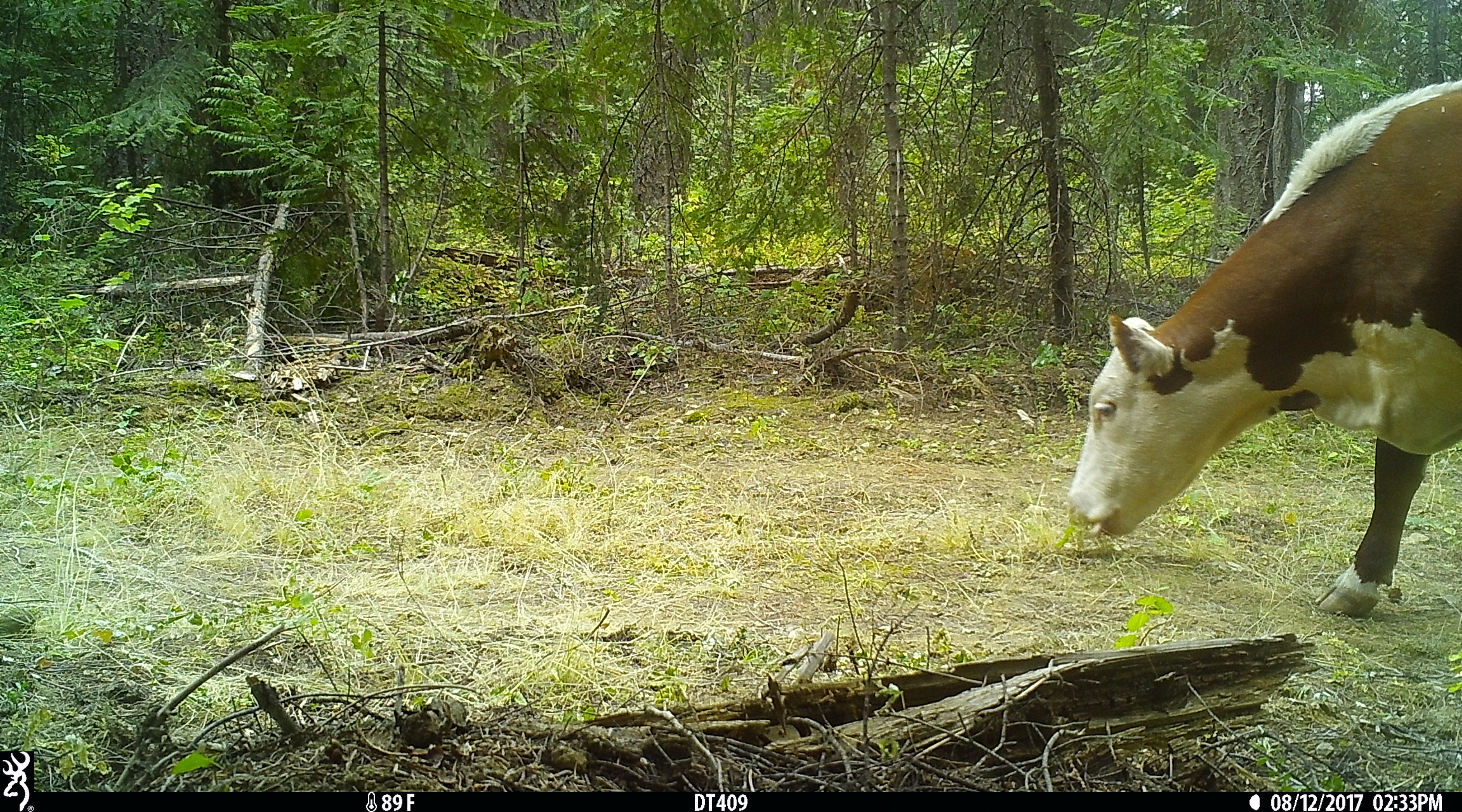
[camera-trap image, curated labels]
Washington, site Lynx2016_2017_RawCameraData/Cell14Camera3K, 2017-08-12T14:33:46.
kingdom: Animalia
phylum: Chordata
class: Mammalia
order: Artiodactyla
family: Bovidae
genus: Bos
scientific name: Bos taurus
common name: domestic cattle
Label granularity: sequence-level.